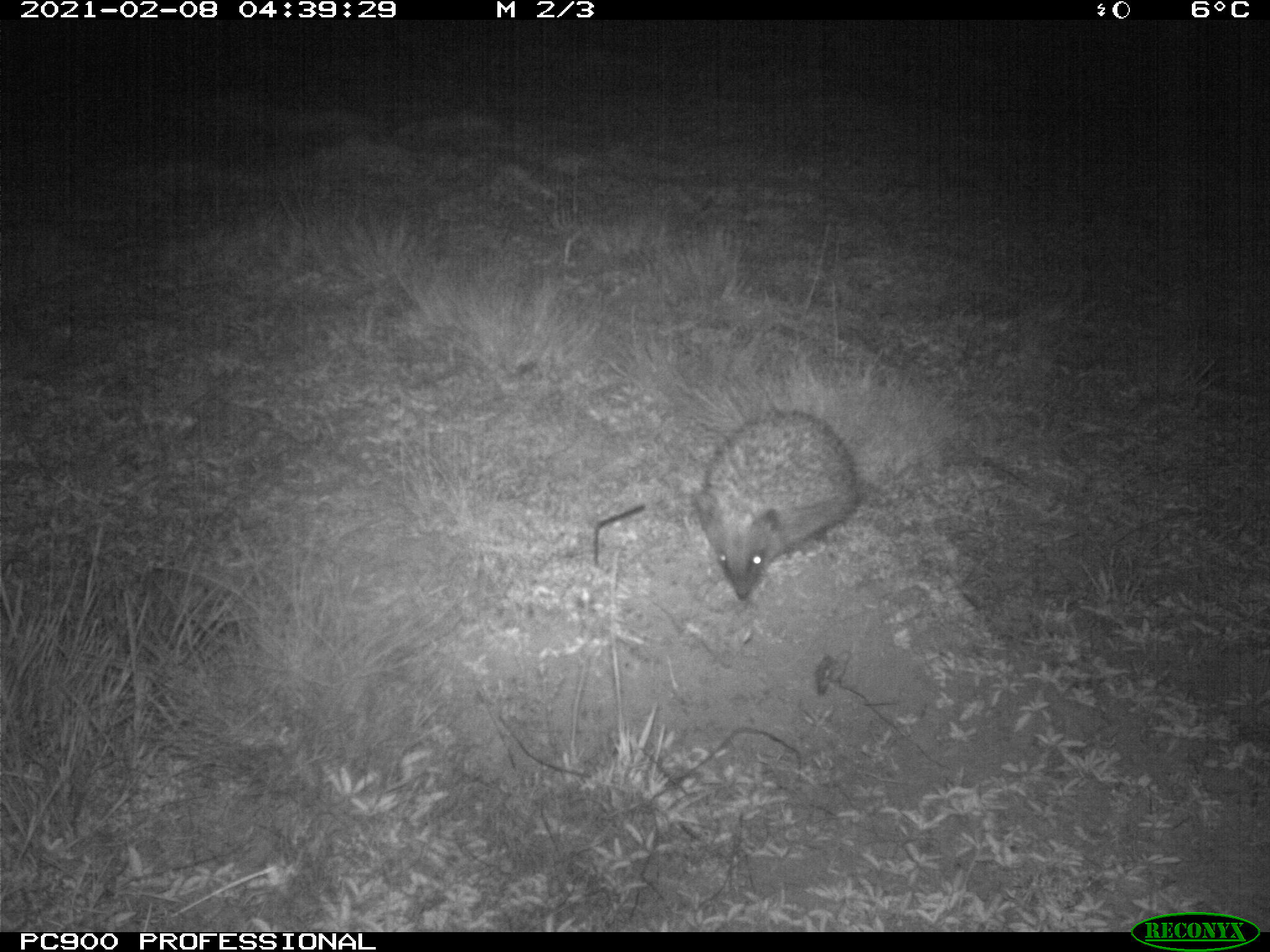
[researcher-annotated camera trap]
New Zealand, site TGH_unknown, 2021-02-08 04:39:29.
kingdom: Animalia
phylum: Chordata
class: Mammalia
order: Eulipotyphla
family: Erinaceidae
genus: Erinaceus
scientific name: Erinaceus europaeus europaeus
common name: european hedgehog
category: hedgehog